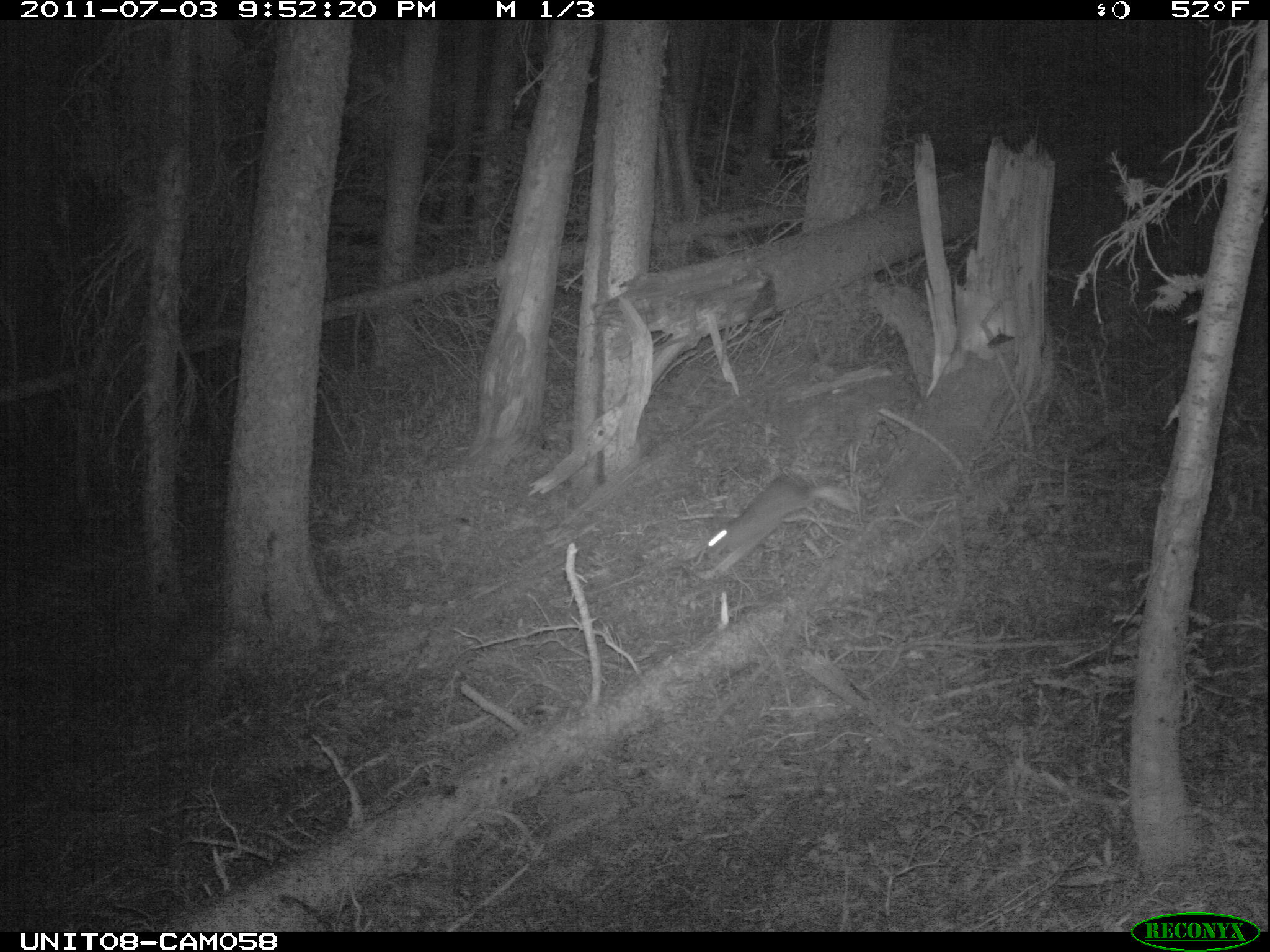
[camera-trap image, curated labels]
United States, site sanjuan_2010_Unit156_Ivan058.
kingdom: Animalia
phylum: Chordata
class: Mammalia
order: Lagomorpha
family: Leporidae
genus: Lepus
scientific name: Lepus americanus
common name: snowshoe hare